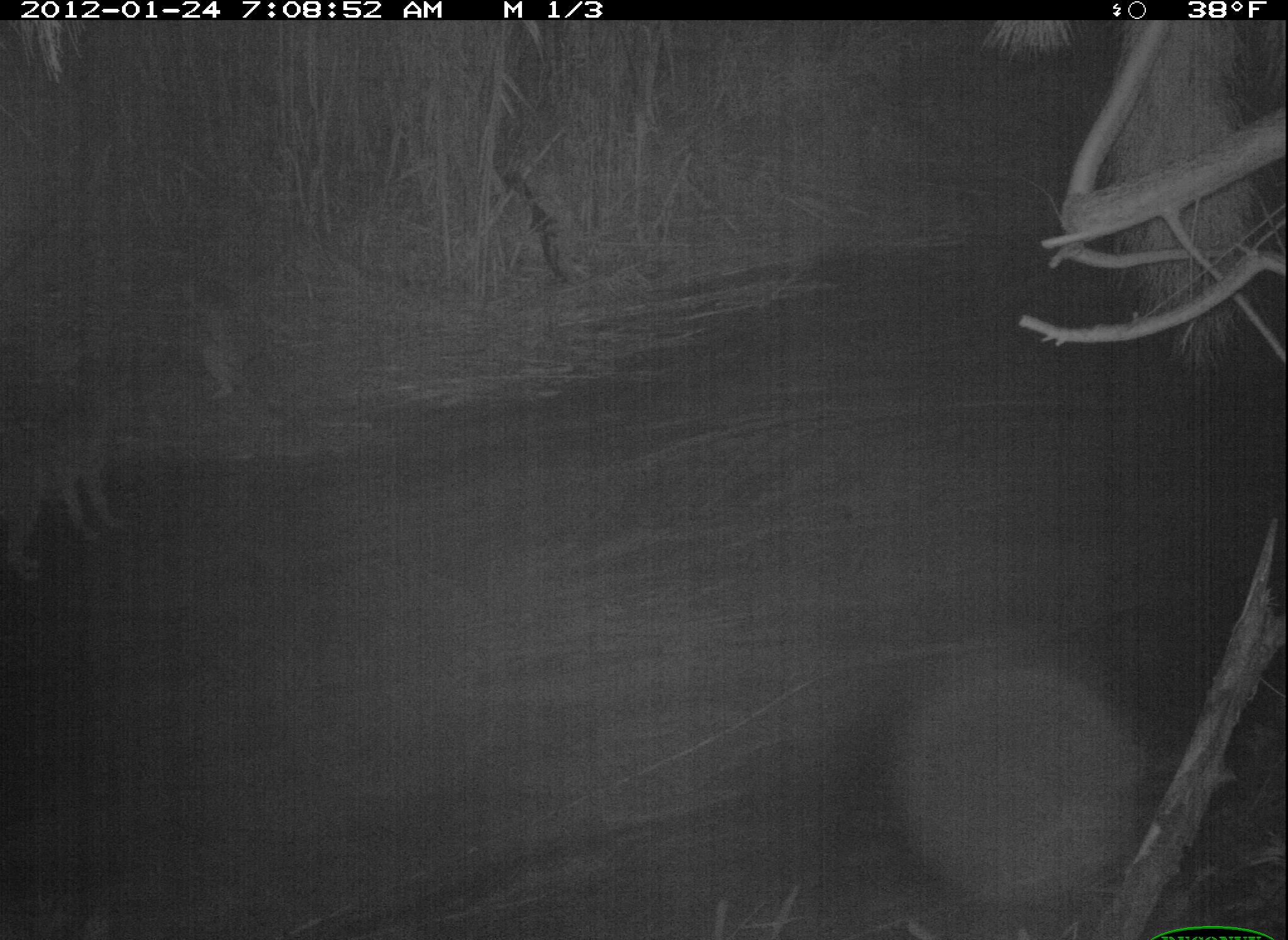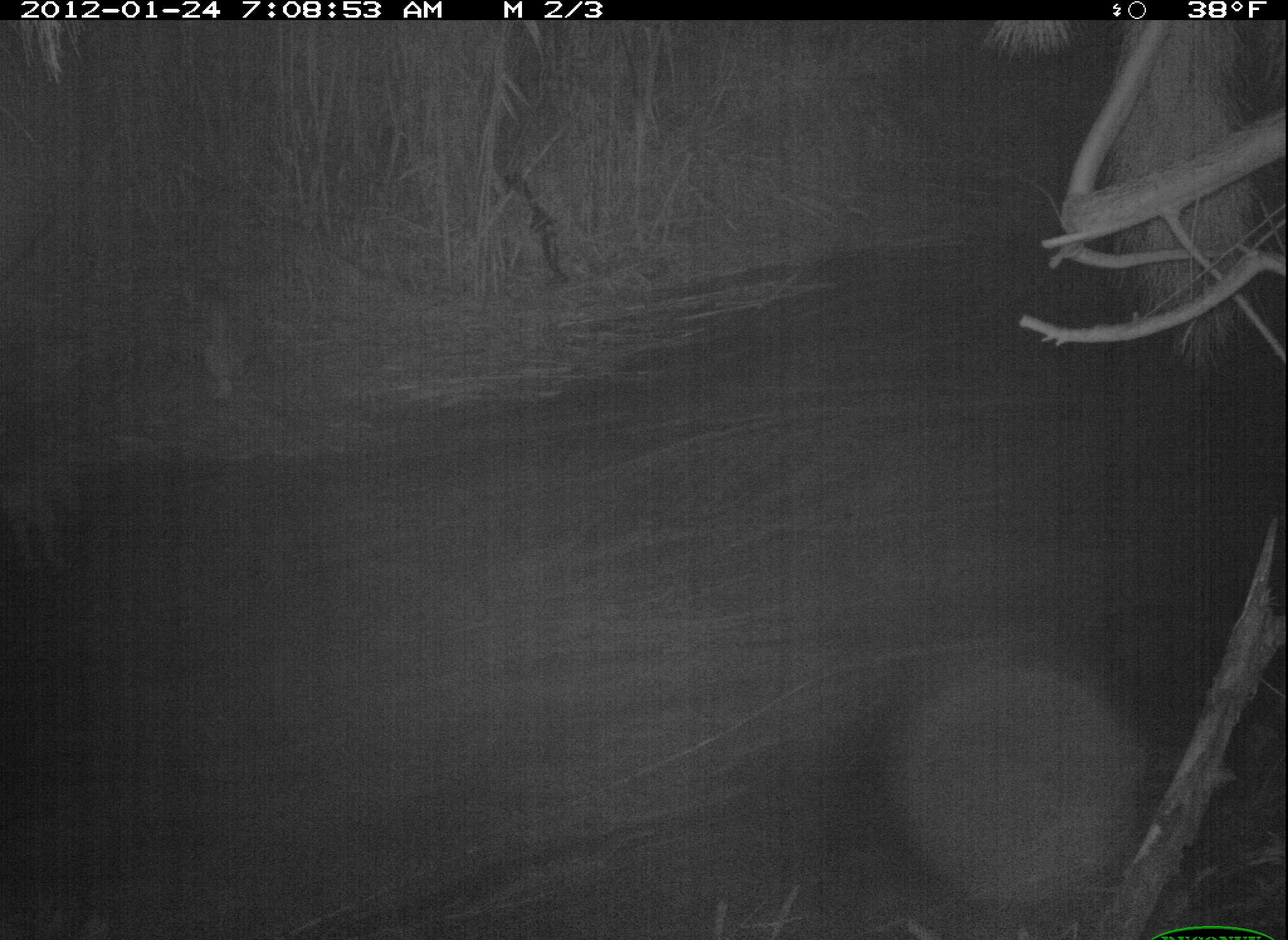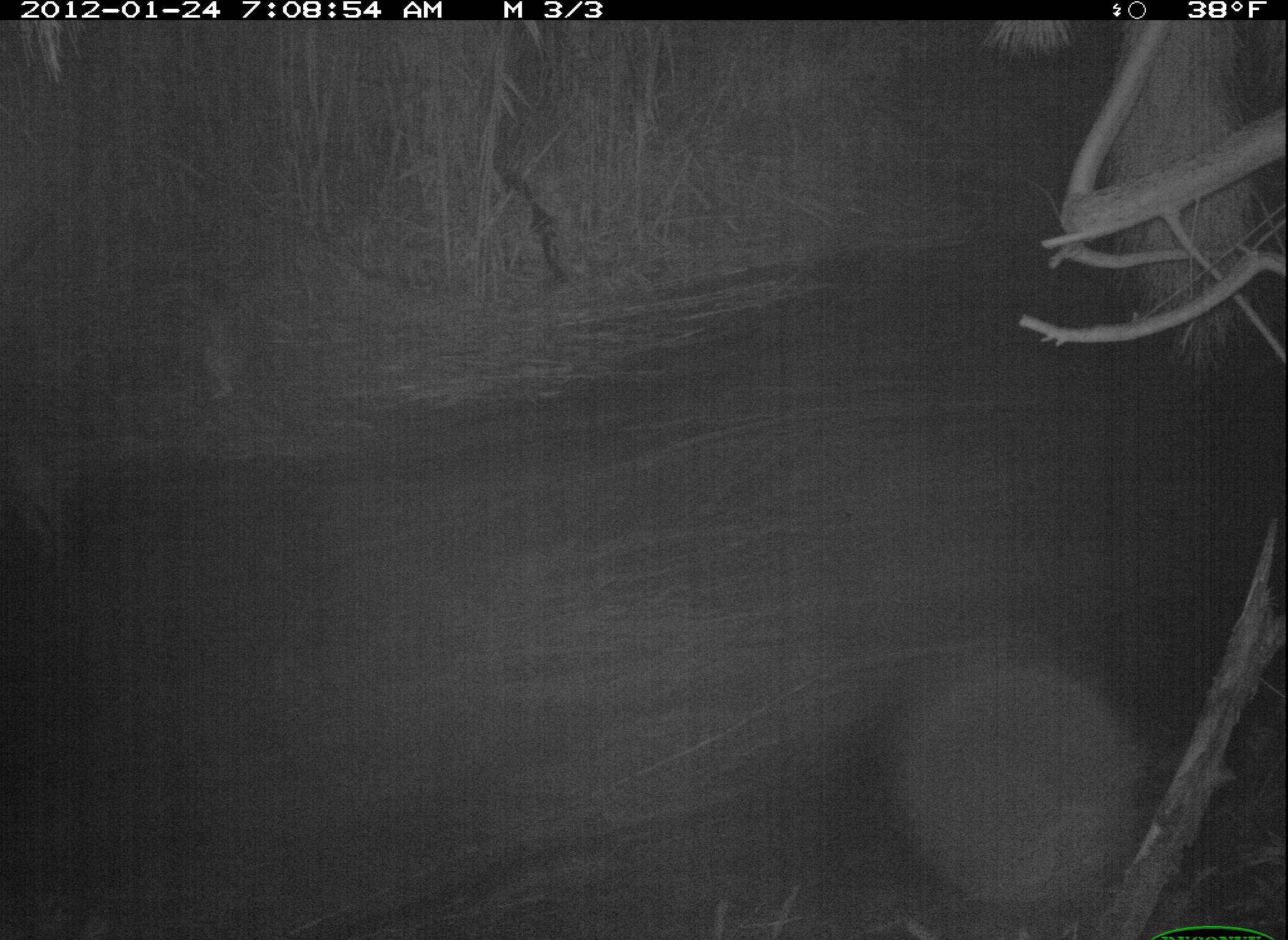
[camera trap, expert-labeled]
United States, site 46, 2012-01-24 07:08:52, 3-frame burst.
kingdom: Animalia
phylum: Chordata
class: Mammalia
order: Carnivora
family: Canidae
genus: Canis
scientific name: Canis latrans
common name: coyote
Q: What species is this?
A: Coyote (Canis latrans).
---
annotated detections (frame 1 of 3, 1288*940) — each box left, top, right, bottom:
coyote: 13, 312, 213, 583